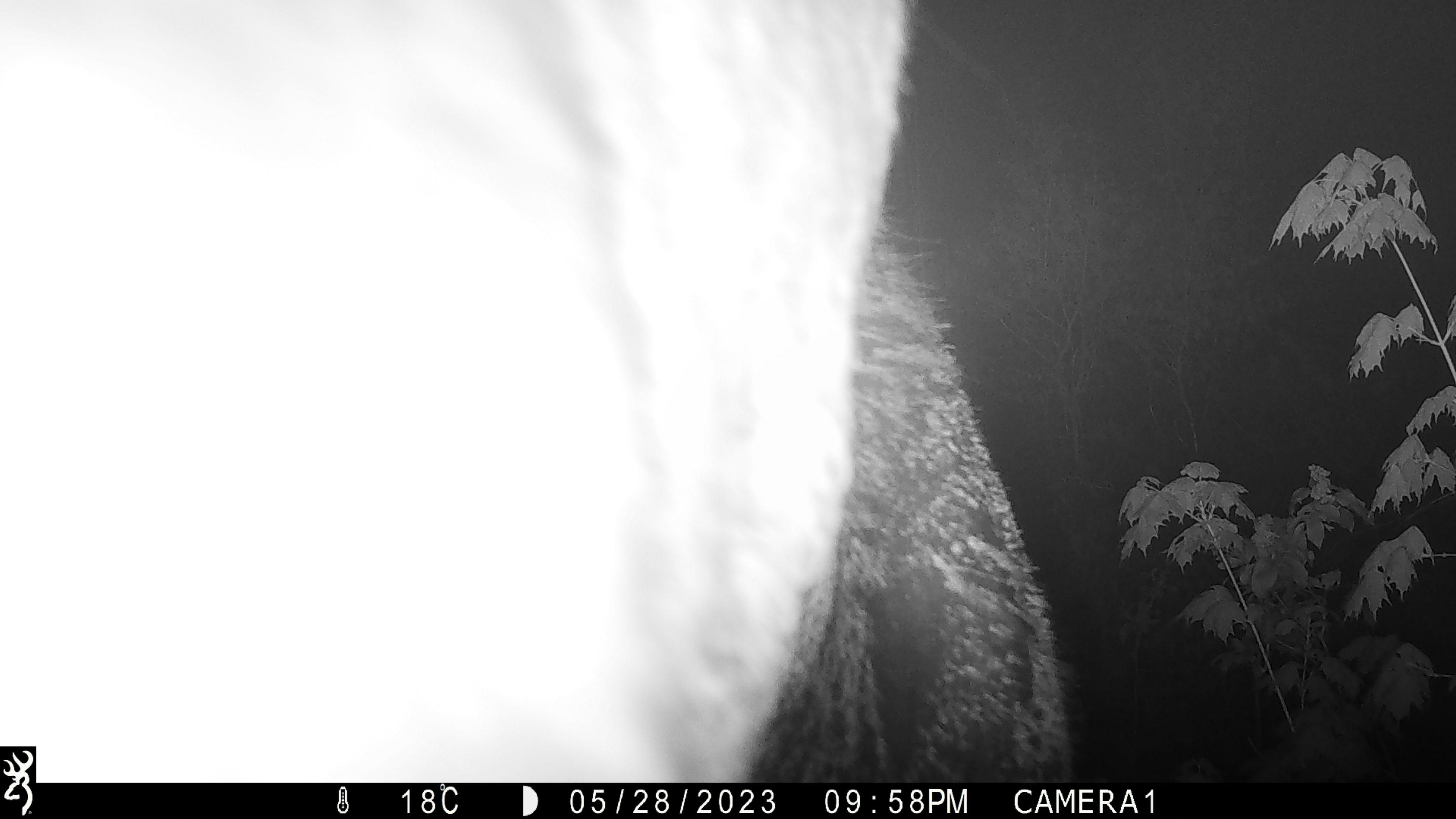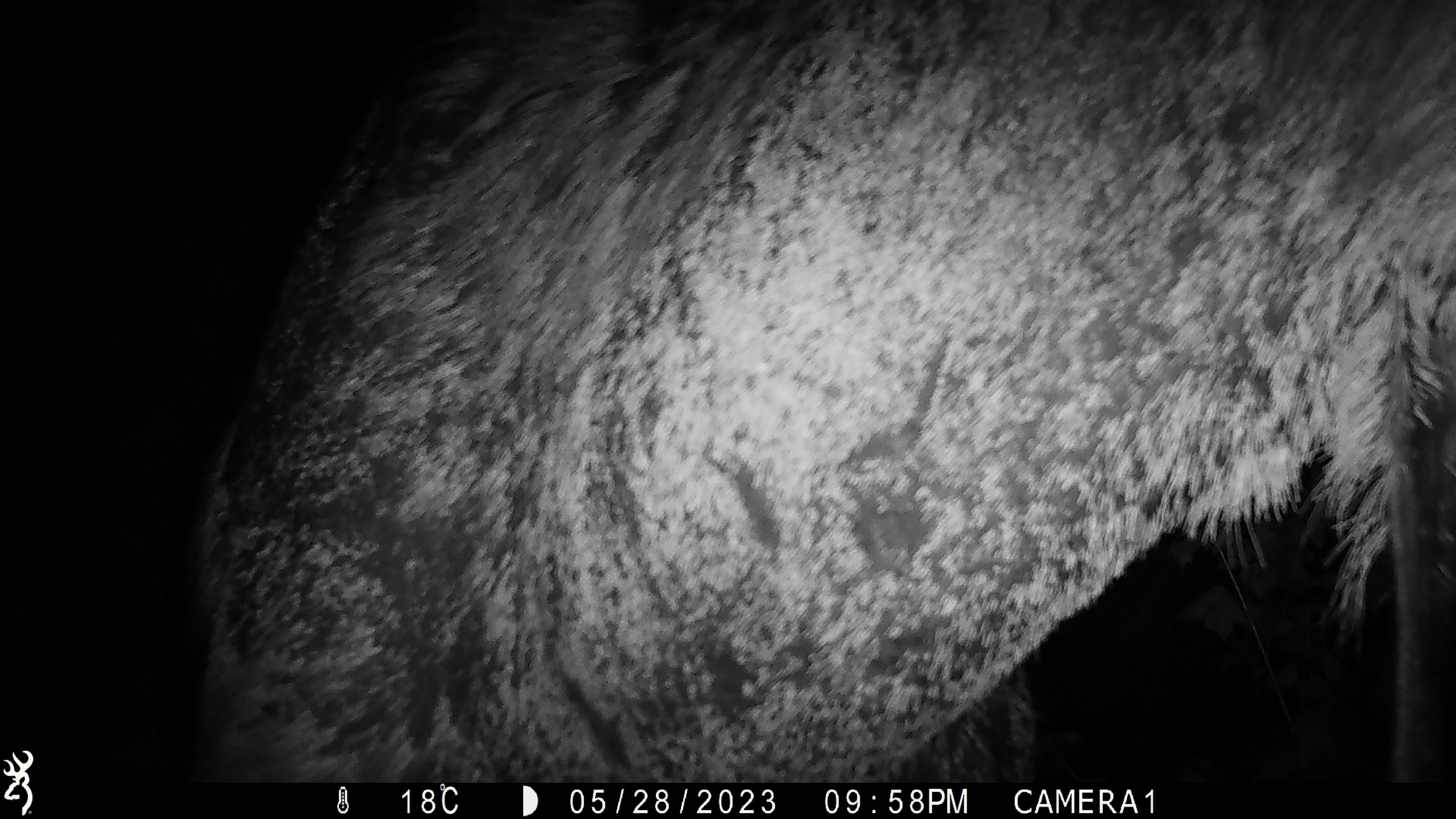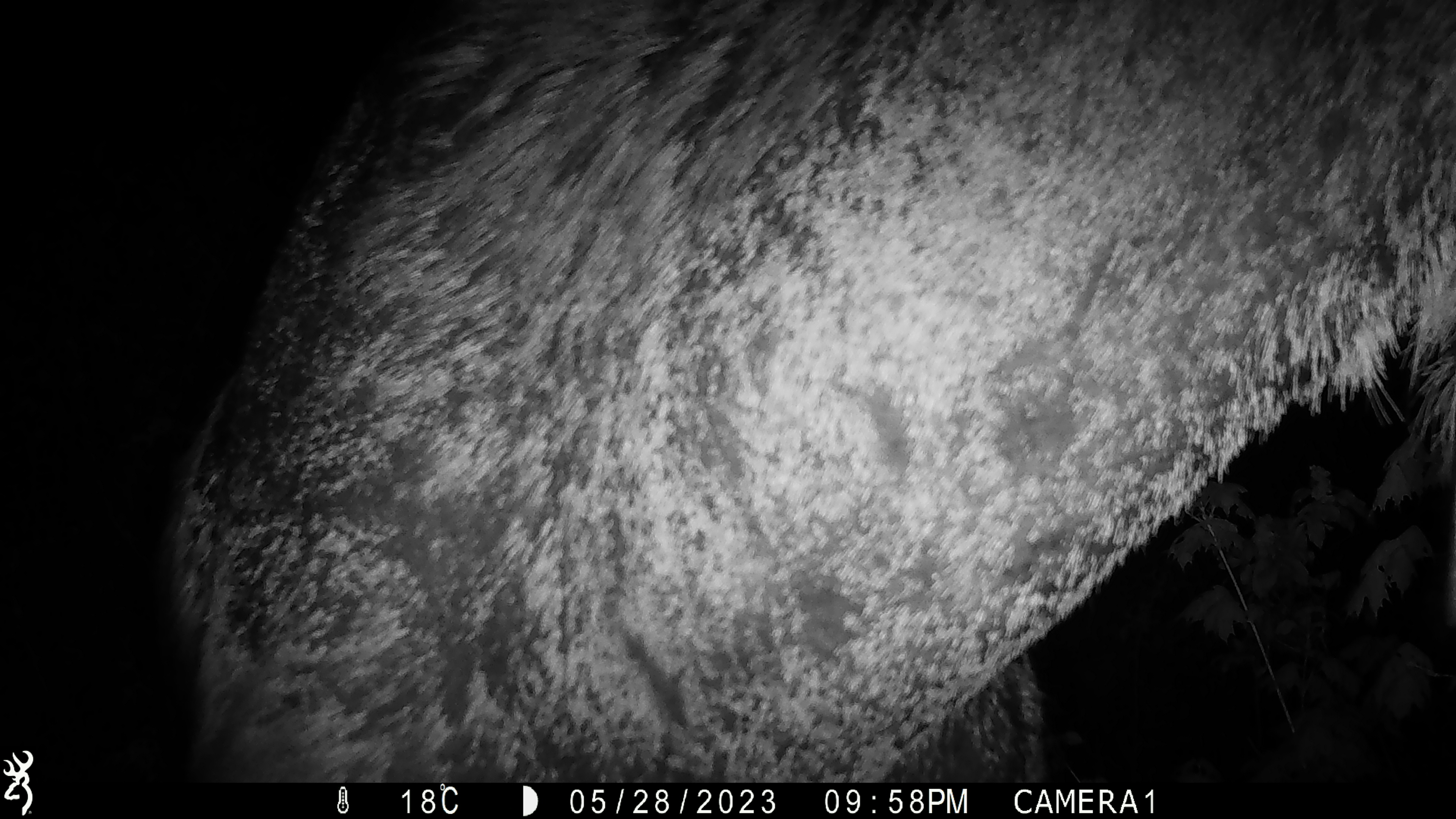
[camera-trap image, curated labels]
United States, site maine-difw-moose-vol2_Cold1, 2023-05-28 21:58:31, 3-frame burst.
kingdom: Animalia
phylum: Chordata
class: Mammalia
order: Artiodactyla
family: Cervidae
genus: Alces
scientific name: Alces alces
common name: moose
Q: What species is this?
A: Moose (Alces alces).